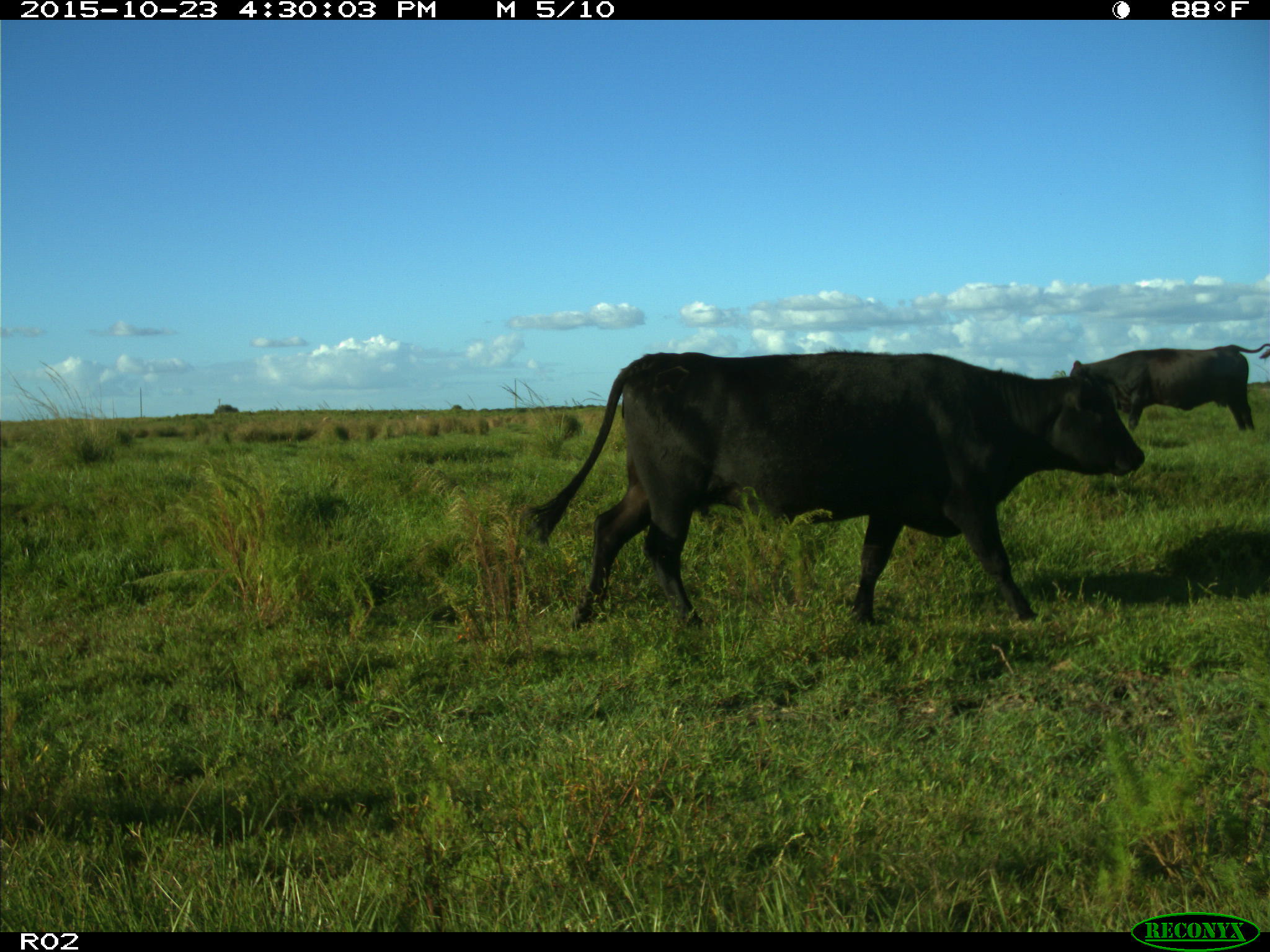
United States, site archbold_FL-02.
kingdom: Animalia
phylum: Chordata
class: Mammalia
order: Artiodactyla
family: Bovidae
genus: Bos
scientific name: Bos taurus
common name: domestic cow